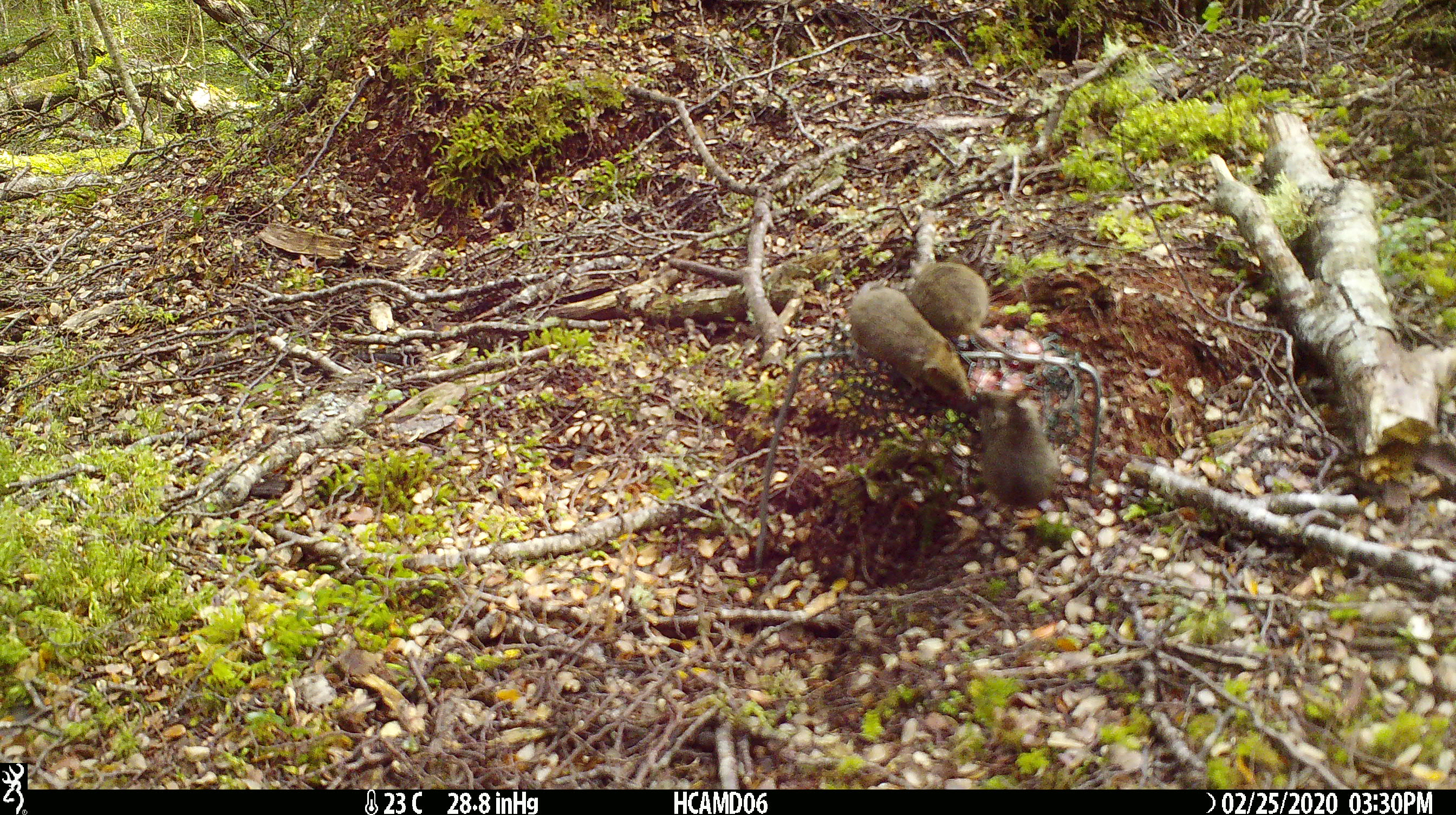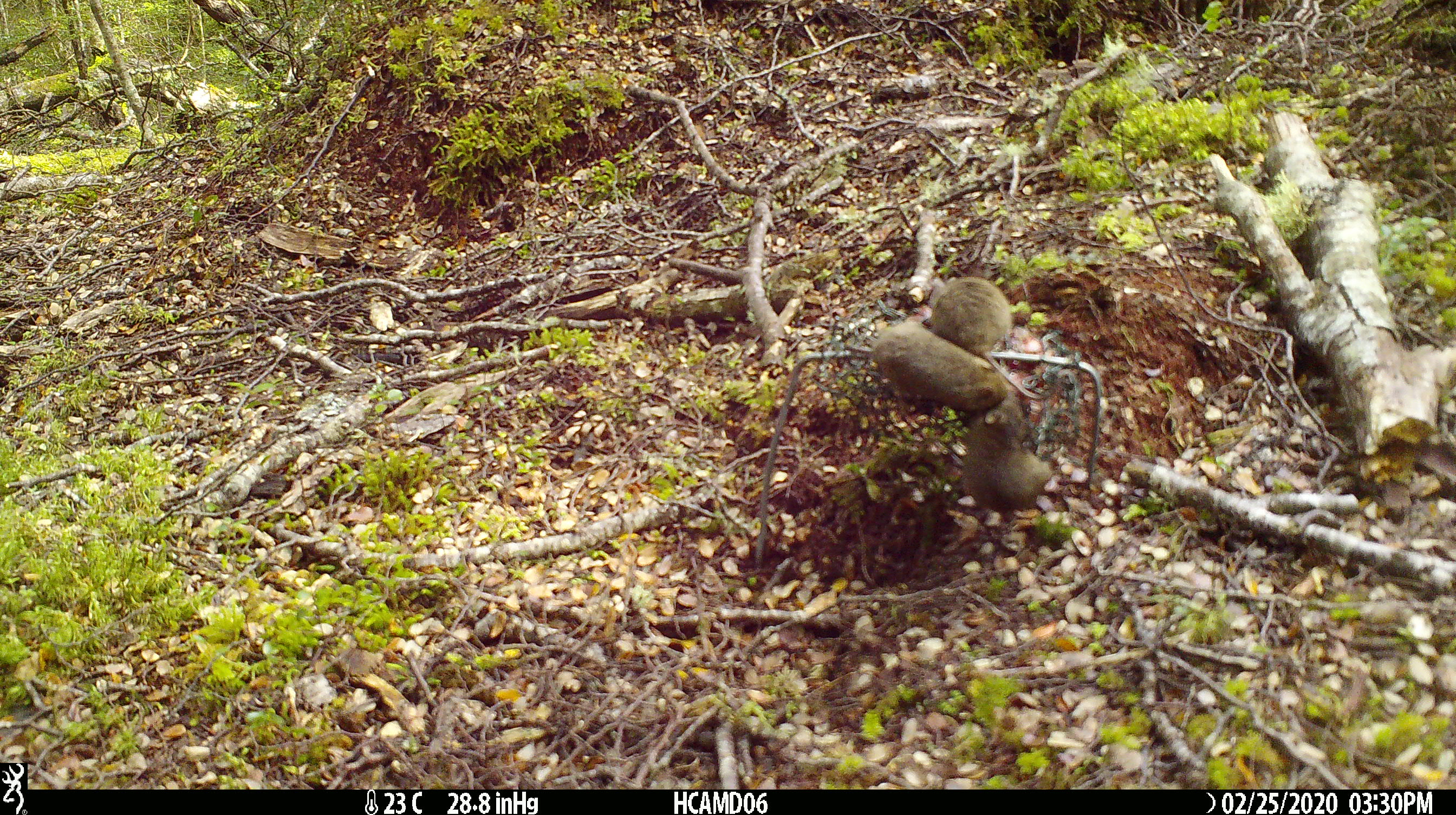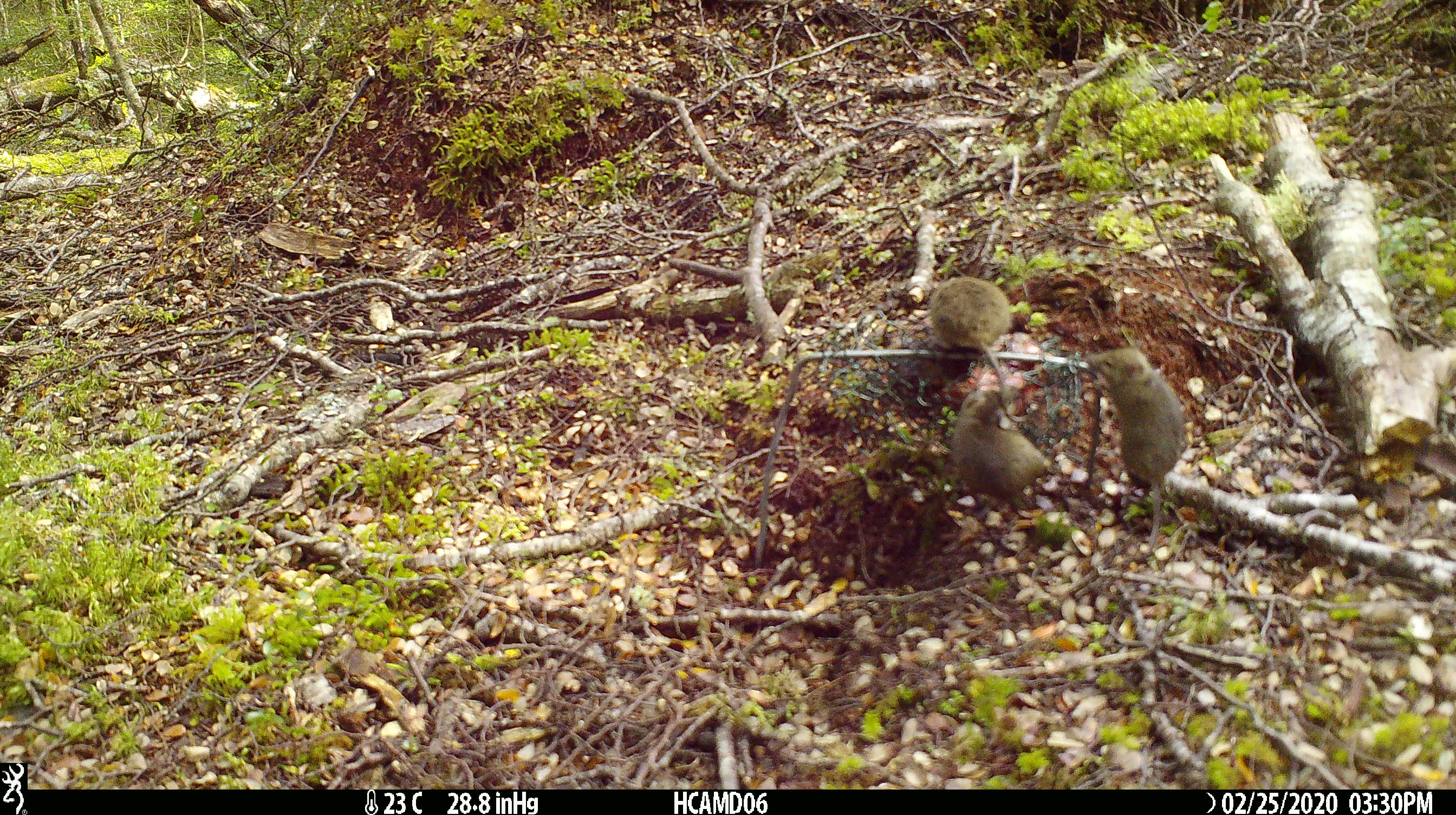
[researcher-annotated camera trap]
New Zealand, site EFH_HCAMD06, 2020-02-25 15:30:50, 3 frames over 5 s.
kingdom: Animalia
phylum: Chordata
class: Mammalia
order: Rodentia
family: Muridae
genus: Mus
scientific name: Mus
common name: mouse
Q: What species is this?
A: Mouse (Mus).